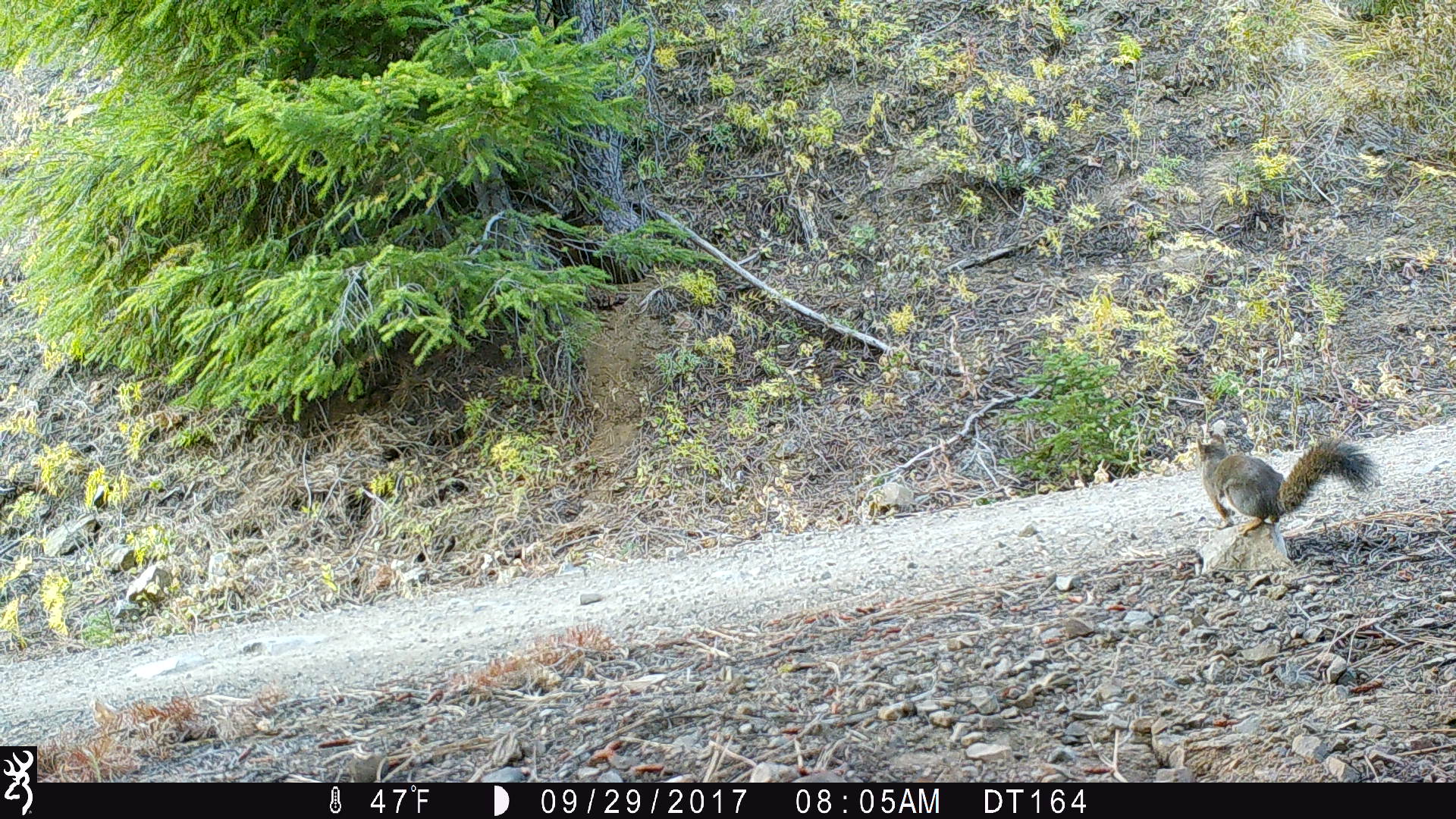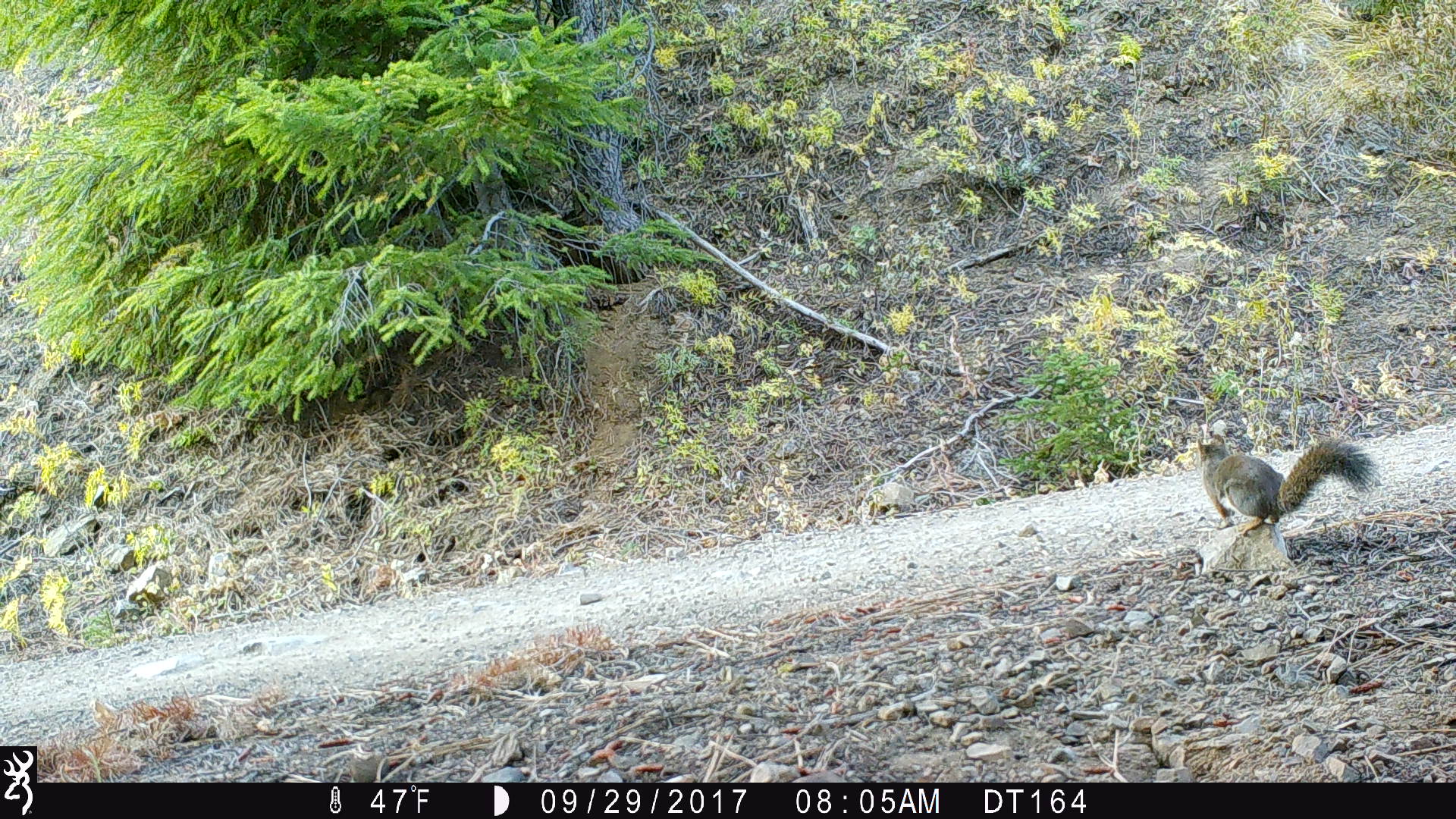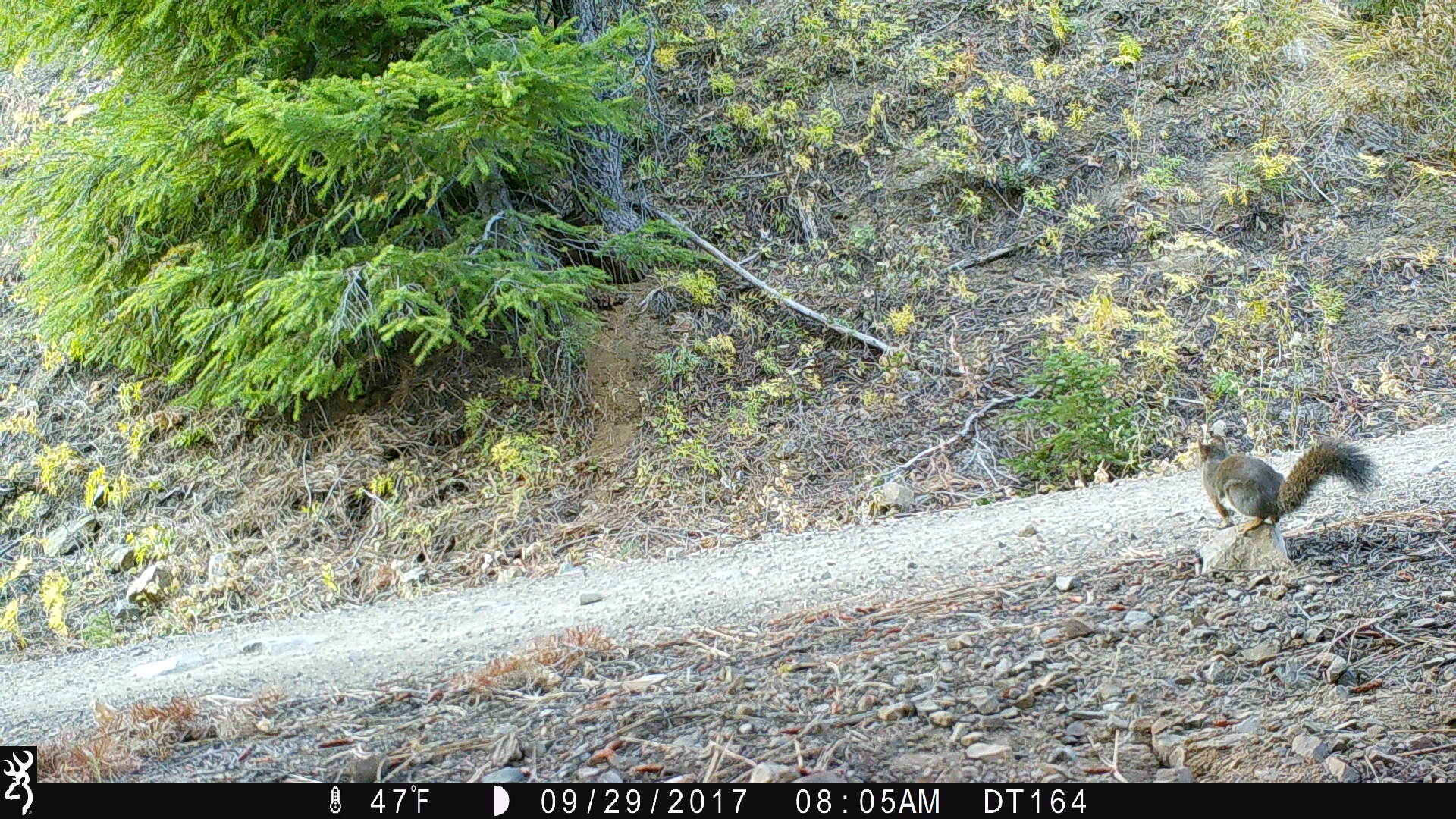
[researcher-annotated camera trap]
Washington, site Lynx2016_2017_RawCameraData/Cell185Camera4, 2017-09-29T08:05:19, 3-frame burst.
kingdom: Animalia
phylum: Chordata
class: Mammalia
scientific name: Mammalia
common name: small mammal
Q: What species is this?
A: Small mammal (Mammalia).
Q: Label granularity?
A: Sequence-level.